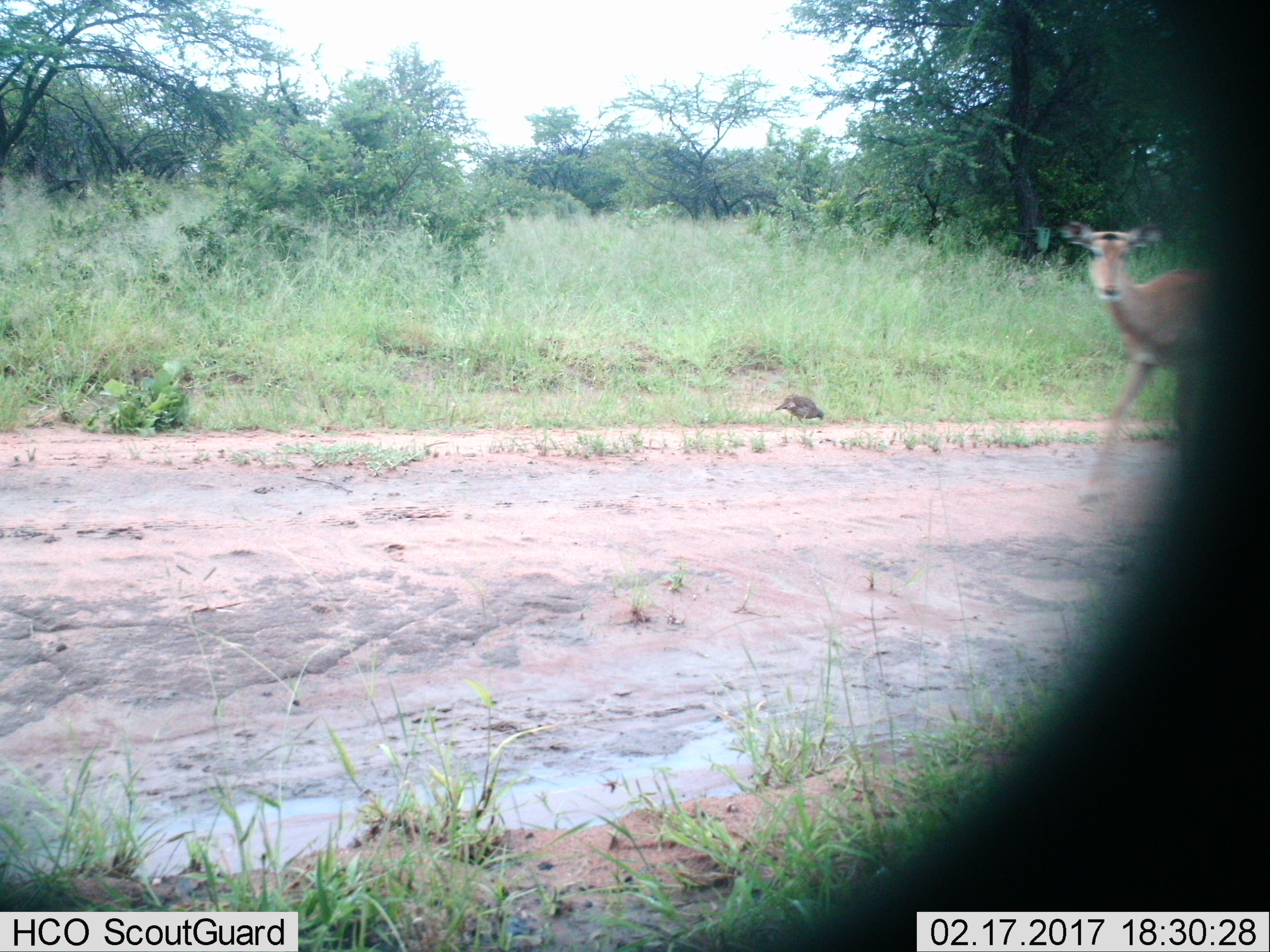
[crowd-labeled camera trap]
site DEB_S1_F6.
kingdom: Animalia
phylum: Chordata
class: Aves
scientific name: Aves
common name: bird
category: birdother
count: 1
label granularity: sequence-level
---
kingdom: Animalia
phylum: Chordata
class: Mammalia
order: Artiodactyla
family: Bovidae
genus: Aepyceros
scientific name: Aepyceros melampus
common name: impala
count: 1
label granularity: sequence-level